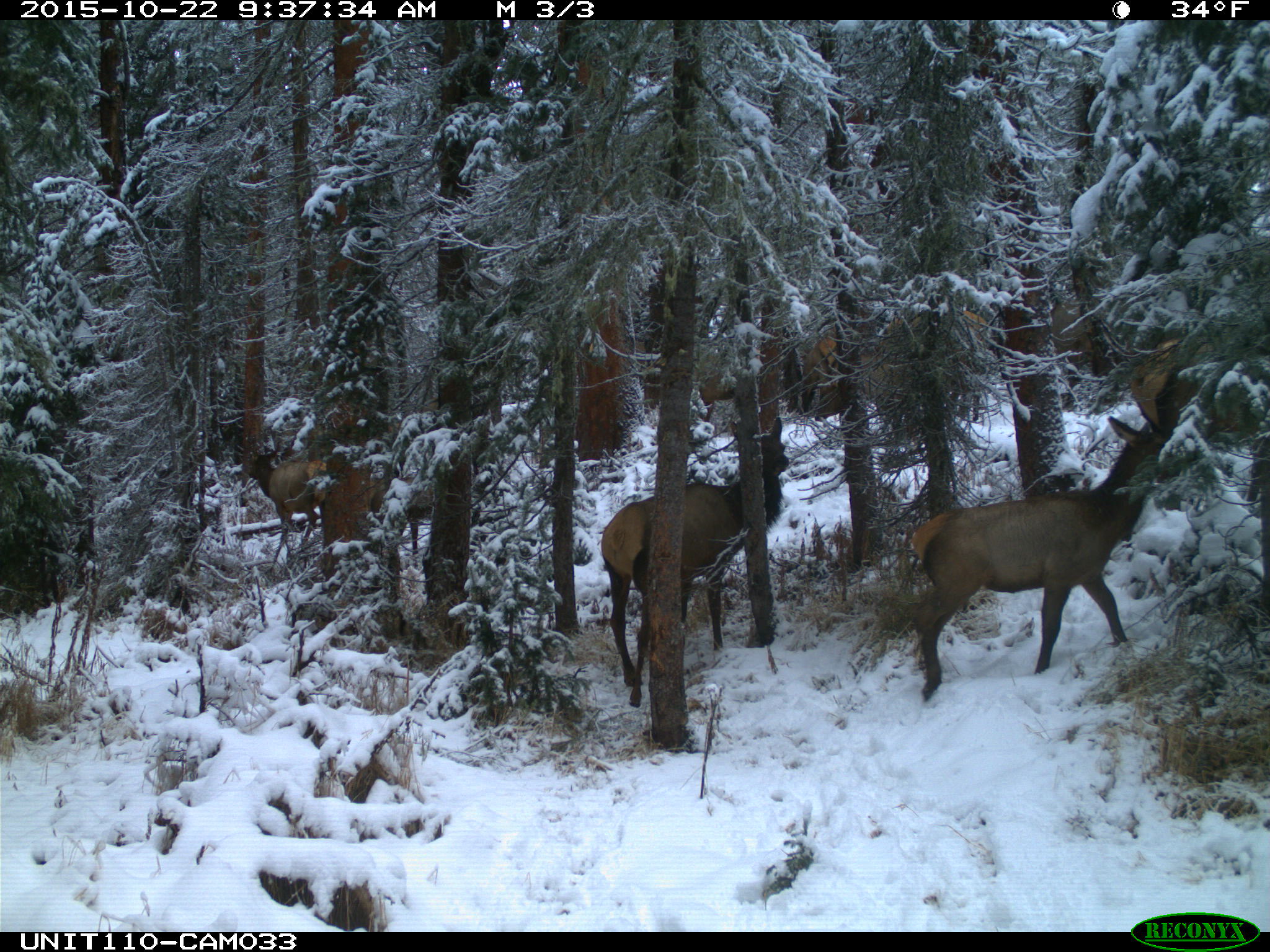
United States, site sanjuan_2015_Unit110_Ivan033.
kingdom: Animalia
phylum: Chordata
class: Mammalia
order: Artiodactyla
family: Cervidae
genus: Cervus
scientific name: Cervus elaphus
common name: red deer